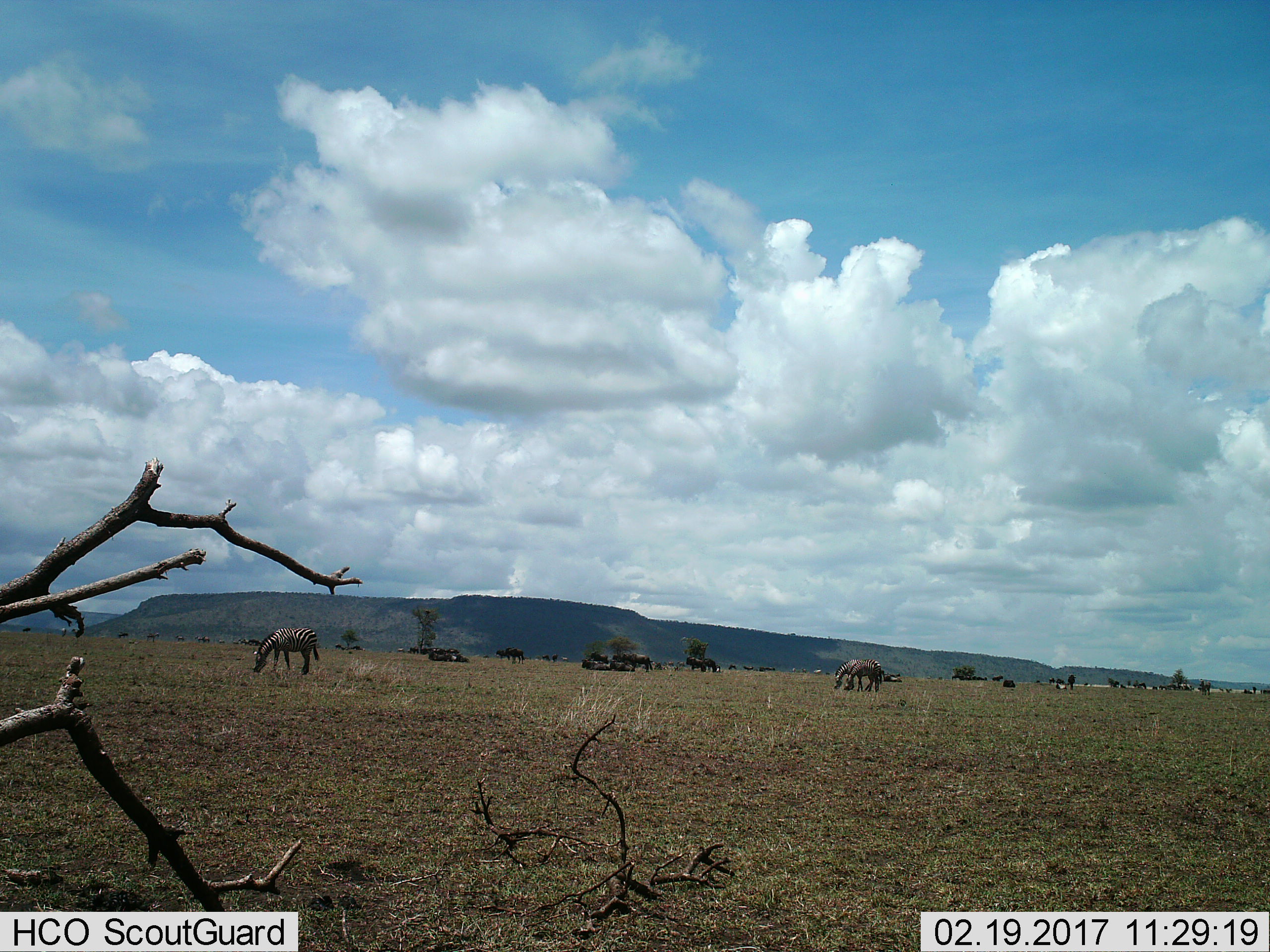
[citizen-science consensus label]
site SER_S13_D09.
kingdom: Animalia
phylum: Chordata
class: Mammalia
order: Perissodactyla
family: Equidae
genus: Equus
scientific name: Equus quagga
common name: plains zebra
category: zebraplains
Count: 3.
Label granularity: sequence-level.